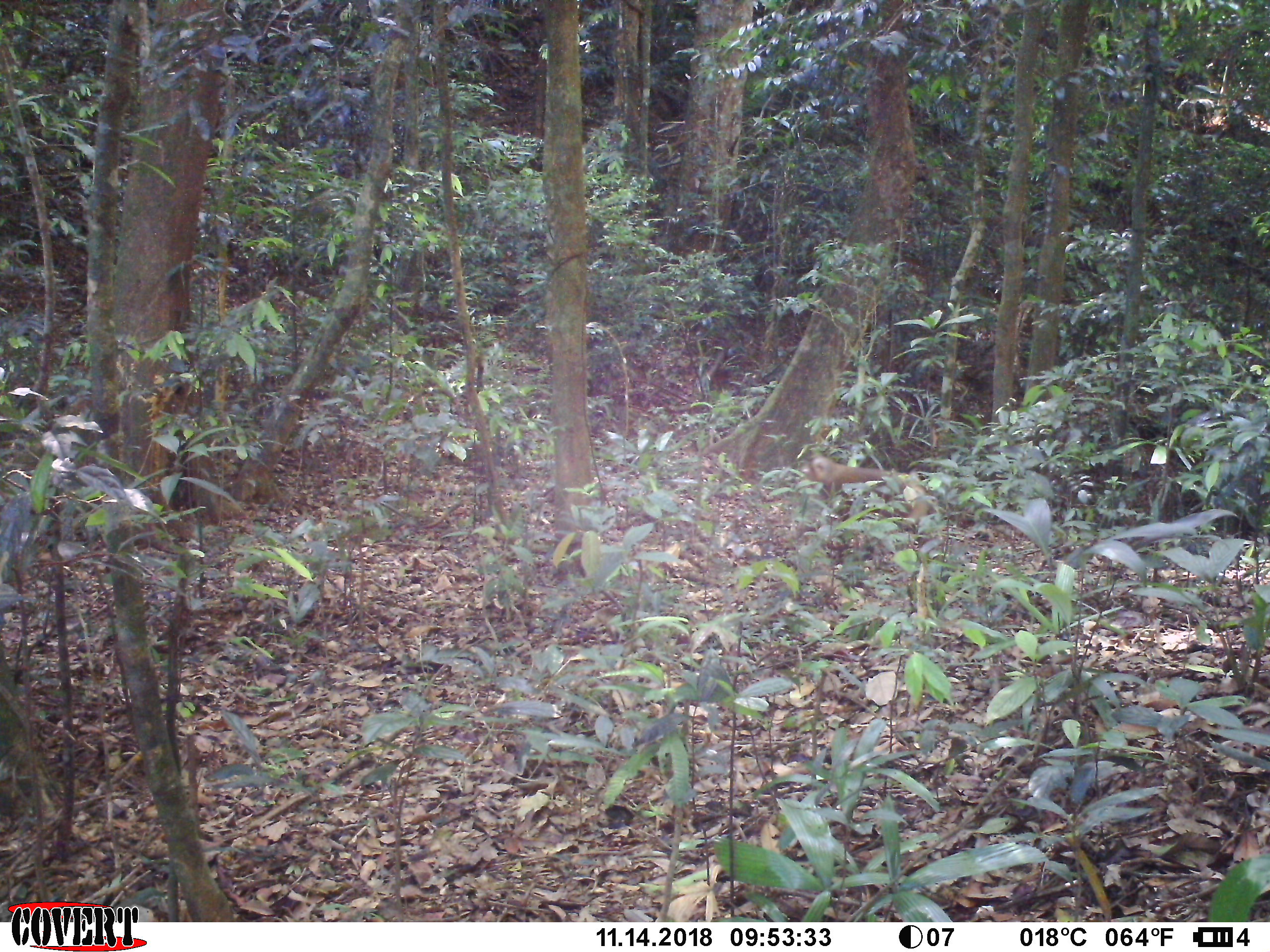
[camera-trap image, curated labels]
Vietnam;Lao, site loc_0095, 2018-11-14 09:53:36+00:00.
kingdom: Animalia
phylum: Chordata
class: Mammalia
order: Primates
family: Cercopithecidae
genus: Macaca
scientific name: Macaca nemestrina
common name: pig-tailed macaque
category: pig tailed macaque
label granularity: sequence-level